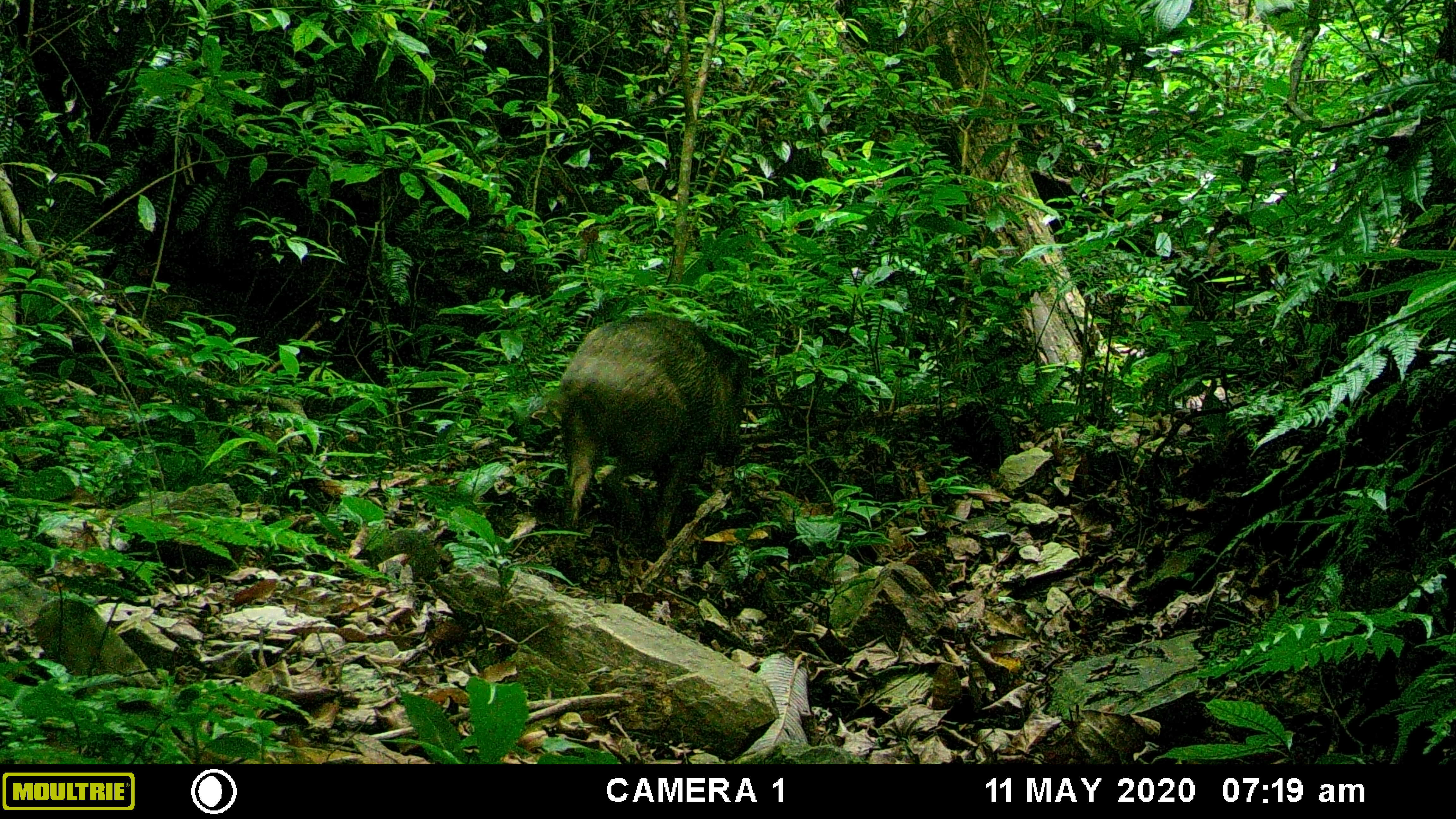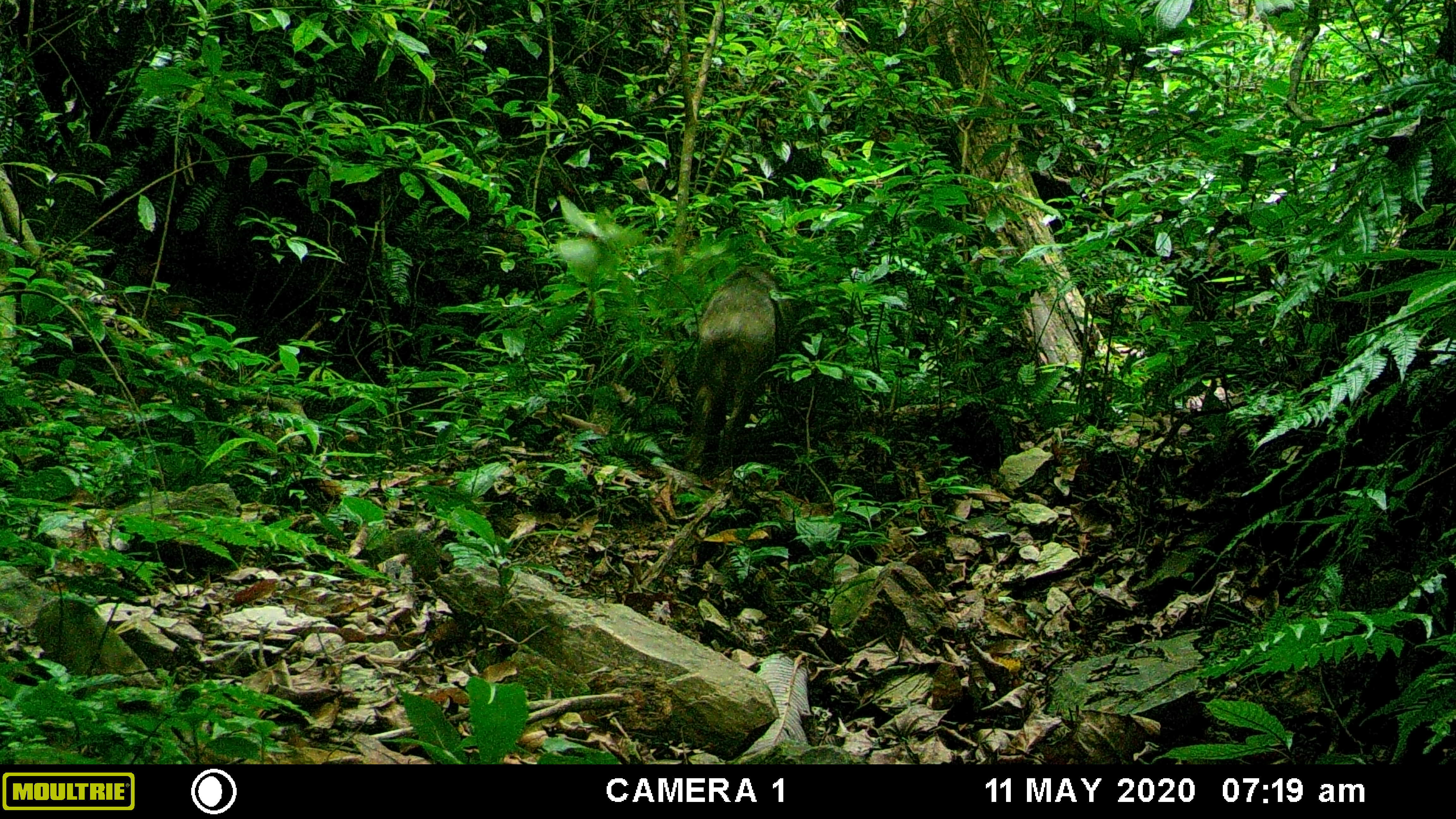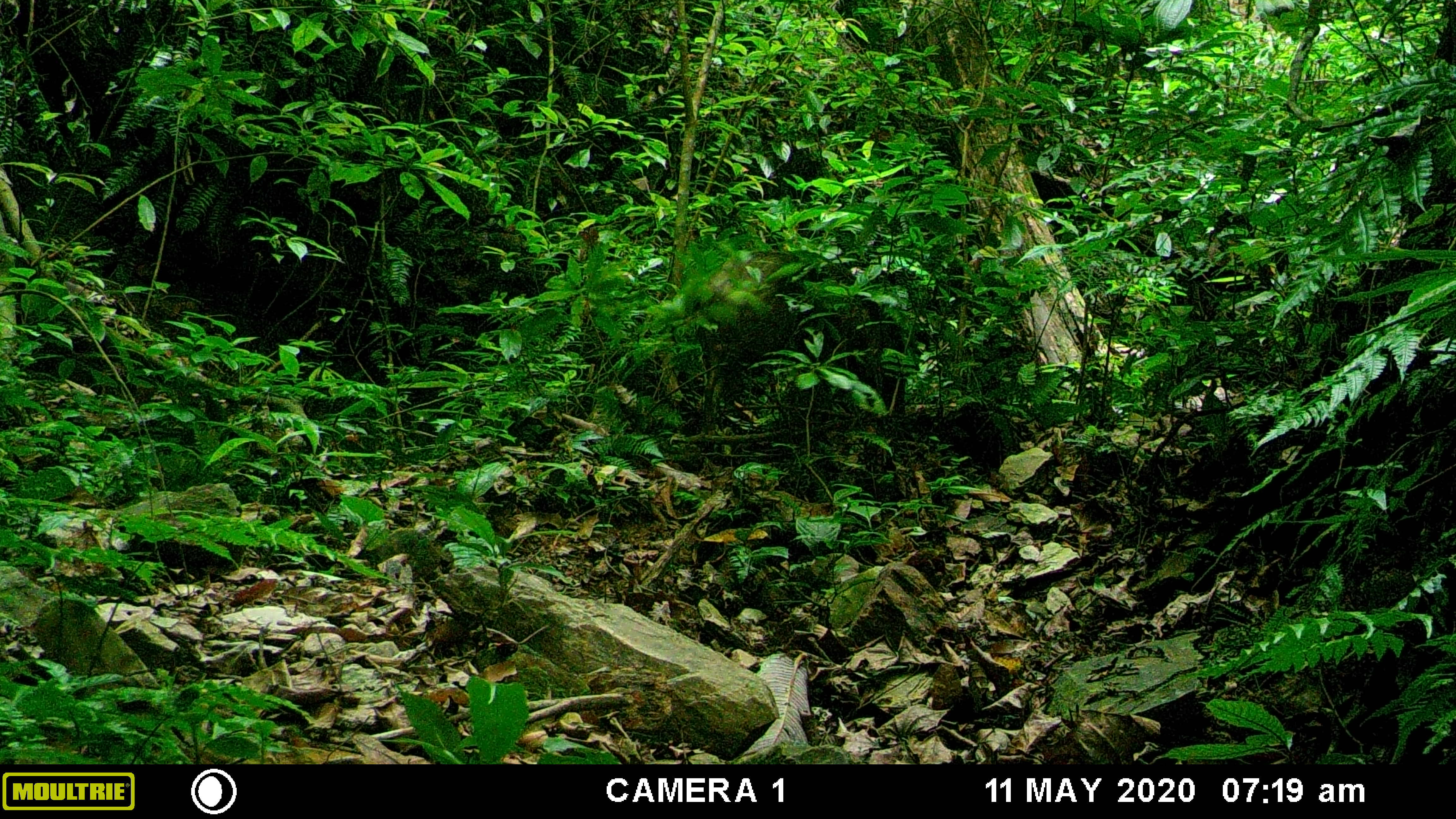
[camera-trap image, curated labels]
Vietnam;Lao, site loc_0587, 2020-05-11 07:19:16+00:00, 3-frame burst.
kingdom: Animalia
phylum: Chordata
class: Mammalia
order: Artiodactyla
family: Suidae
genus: Sus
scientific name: Sus scrofa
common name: eurasian wild pig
Eurasian wild pig (Sus scrofa). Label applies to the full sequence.